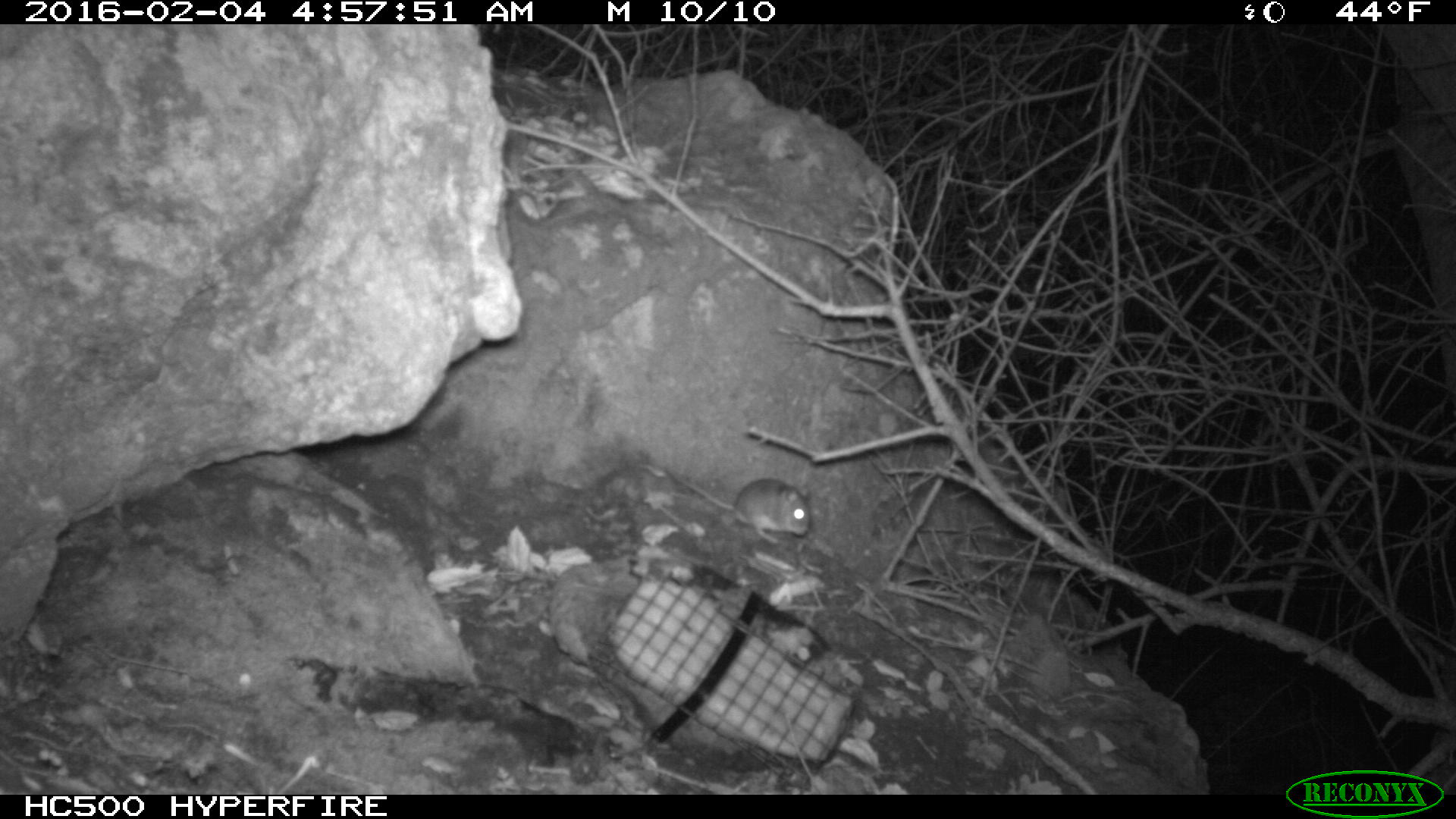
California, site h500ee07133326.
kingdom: Animalia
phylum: Chordata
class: Mammalia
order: Rodentia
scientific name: Rodentia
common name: rodent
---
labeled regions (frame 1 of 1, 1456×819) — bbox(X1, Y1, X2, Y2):
rodent: bbox(663, 464, 808, 543)